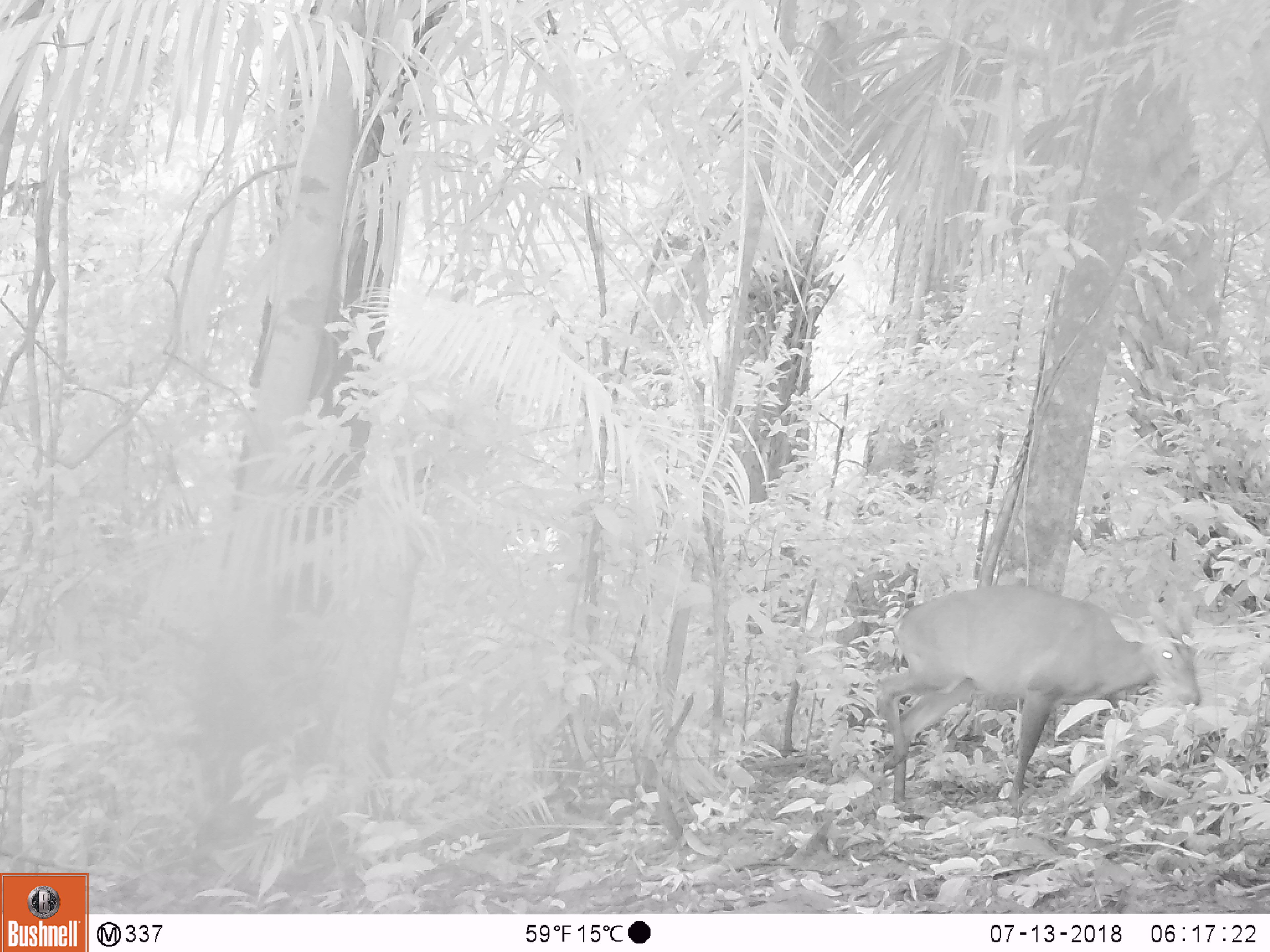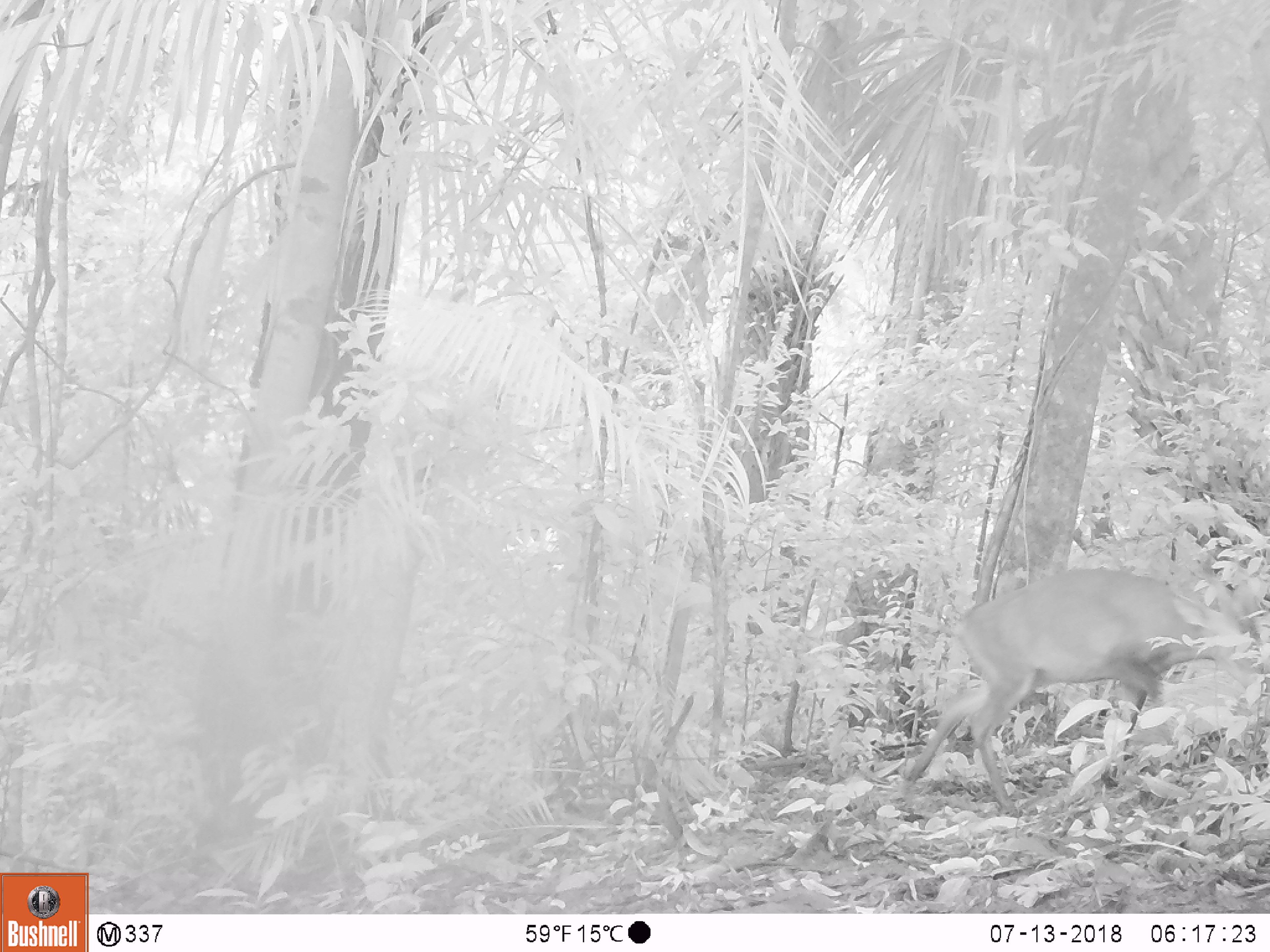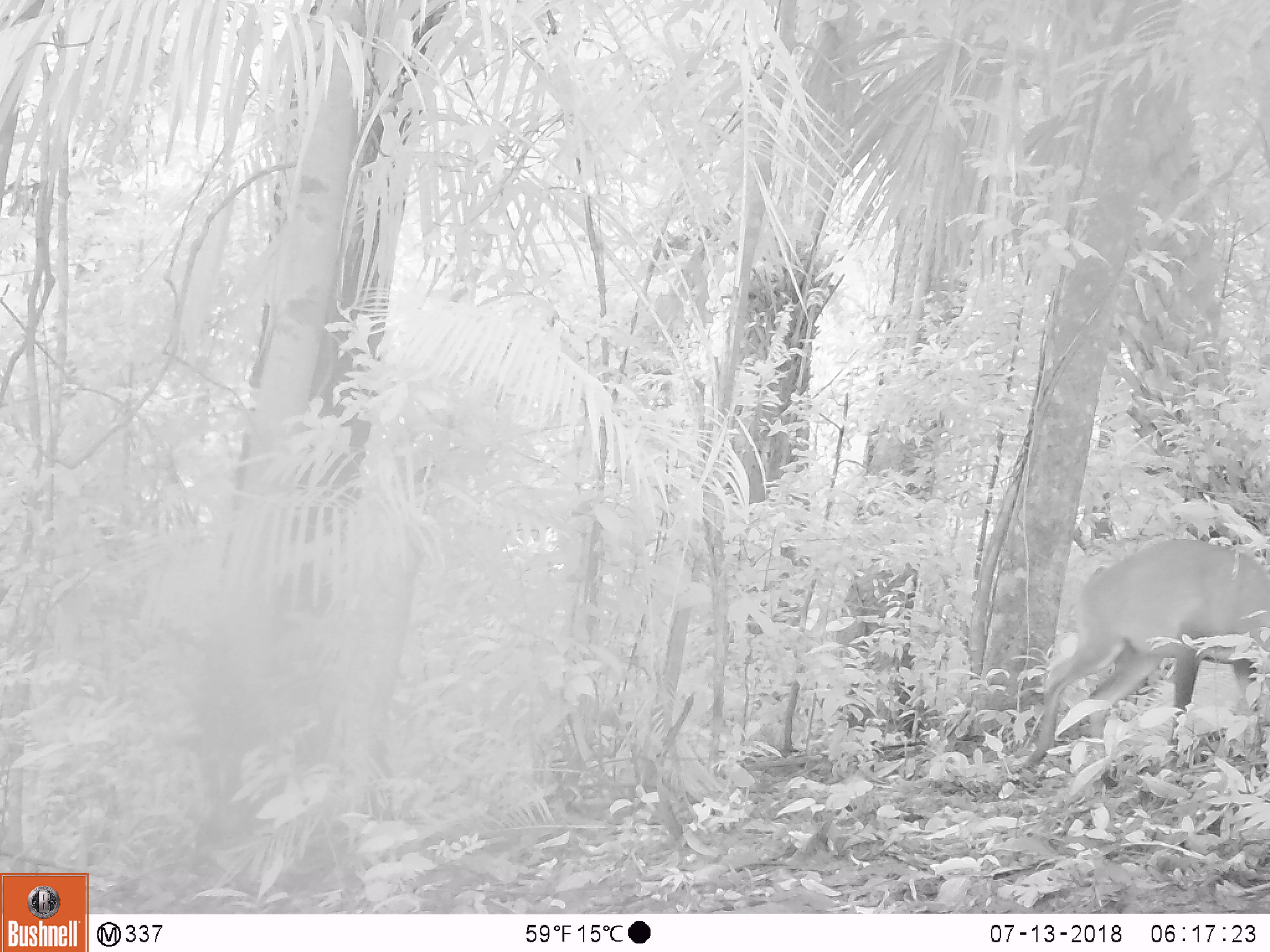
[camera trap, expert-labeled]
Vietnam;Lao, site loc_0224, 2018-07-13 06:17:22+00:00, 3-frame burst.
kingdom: Animalia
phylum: Chordata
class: Mammalia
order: Artiodactyla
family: Cervidae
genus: Muntiacus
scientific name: Muntiacus vuquangensis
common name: large-antlered muntjac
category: large antlered muntjac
Large antlered muntjac (large-antlered muntjac) (Muntiacus vuquangensis). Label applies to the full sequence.